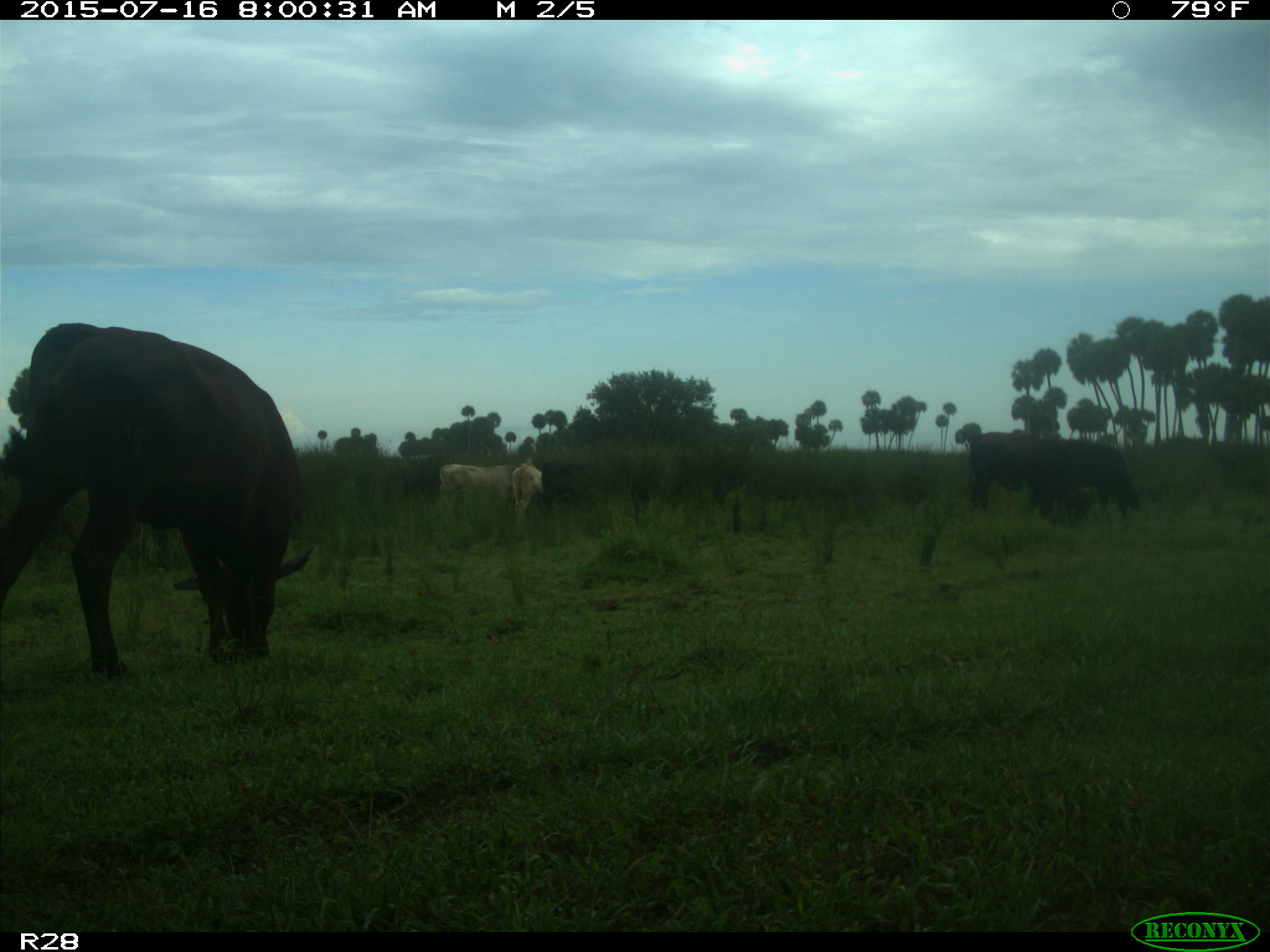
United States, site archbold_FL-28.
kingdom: Animalia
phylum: Chordata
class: Mammalia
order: Artiodactyla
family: Bovidae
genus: Bos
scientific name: Bos taurus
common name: domestic cow